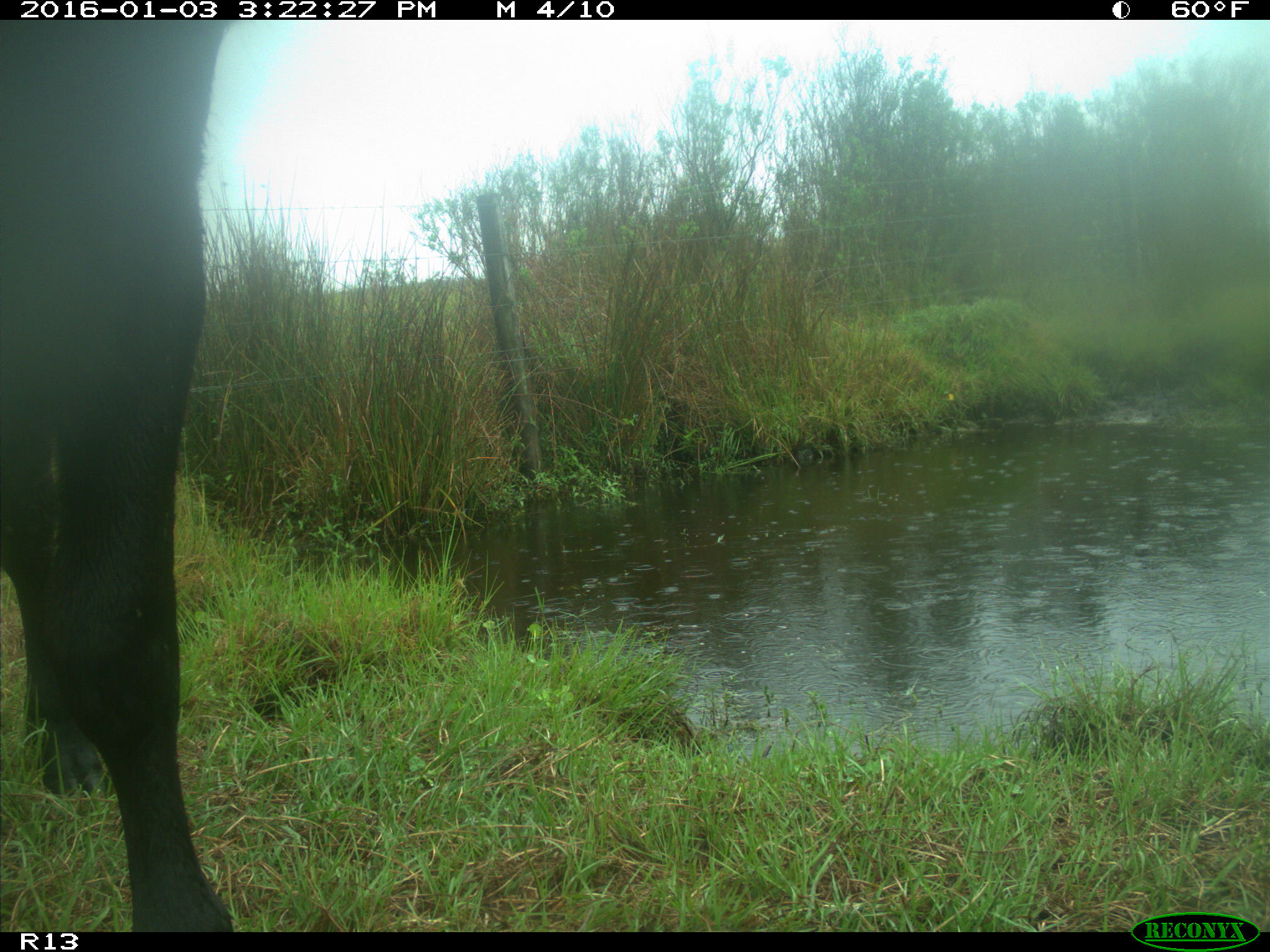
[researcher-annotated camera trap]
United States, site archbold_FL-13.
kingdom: Animalia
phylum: Chordata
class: Mammalia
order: Artiodactyla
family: Bovidae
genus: Bos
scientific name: Bos taurus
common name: domestic cow